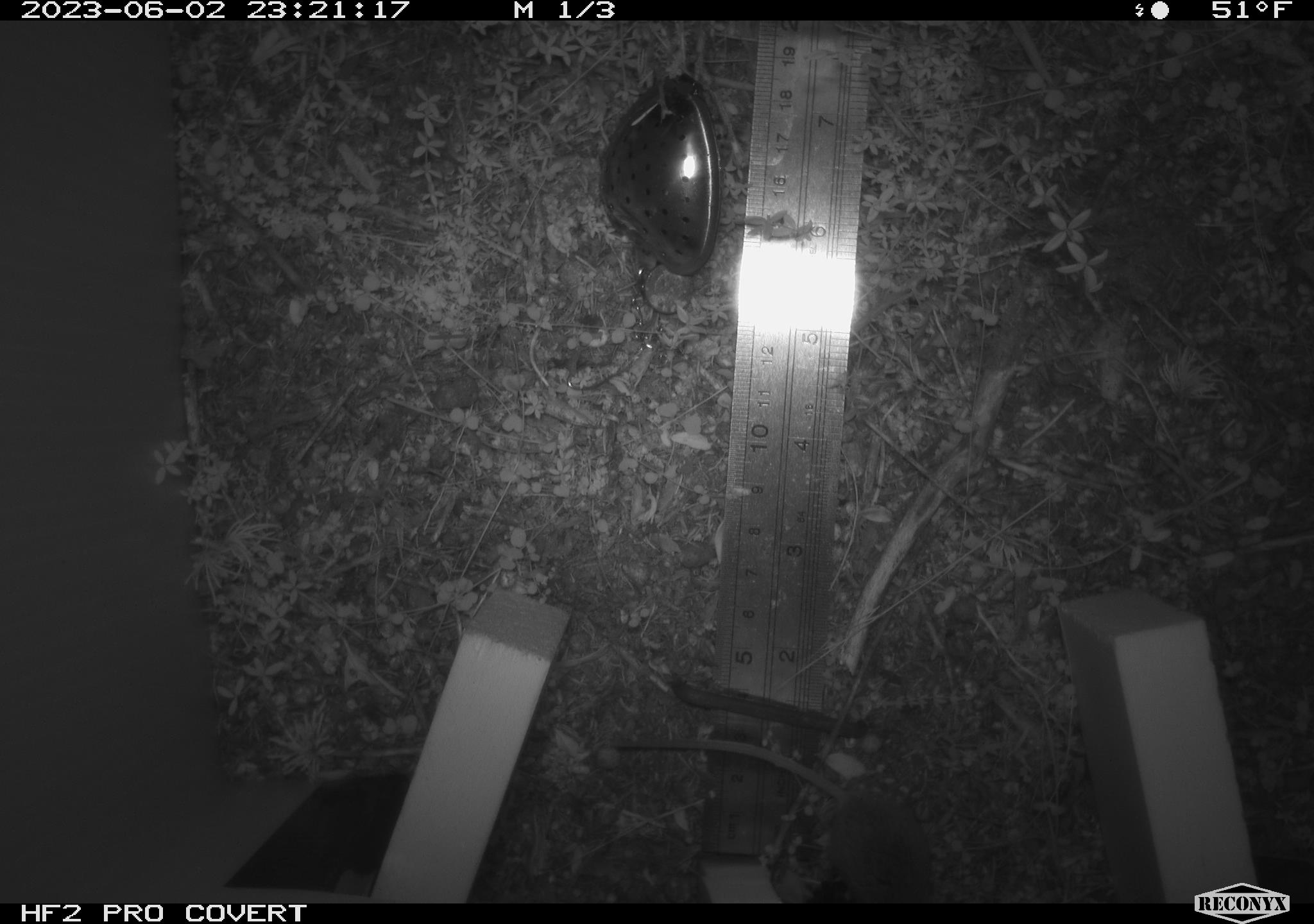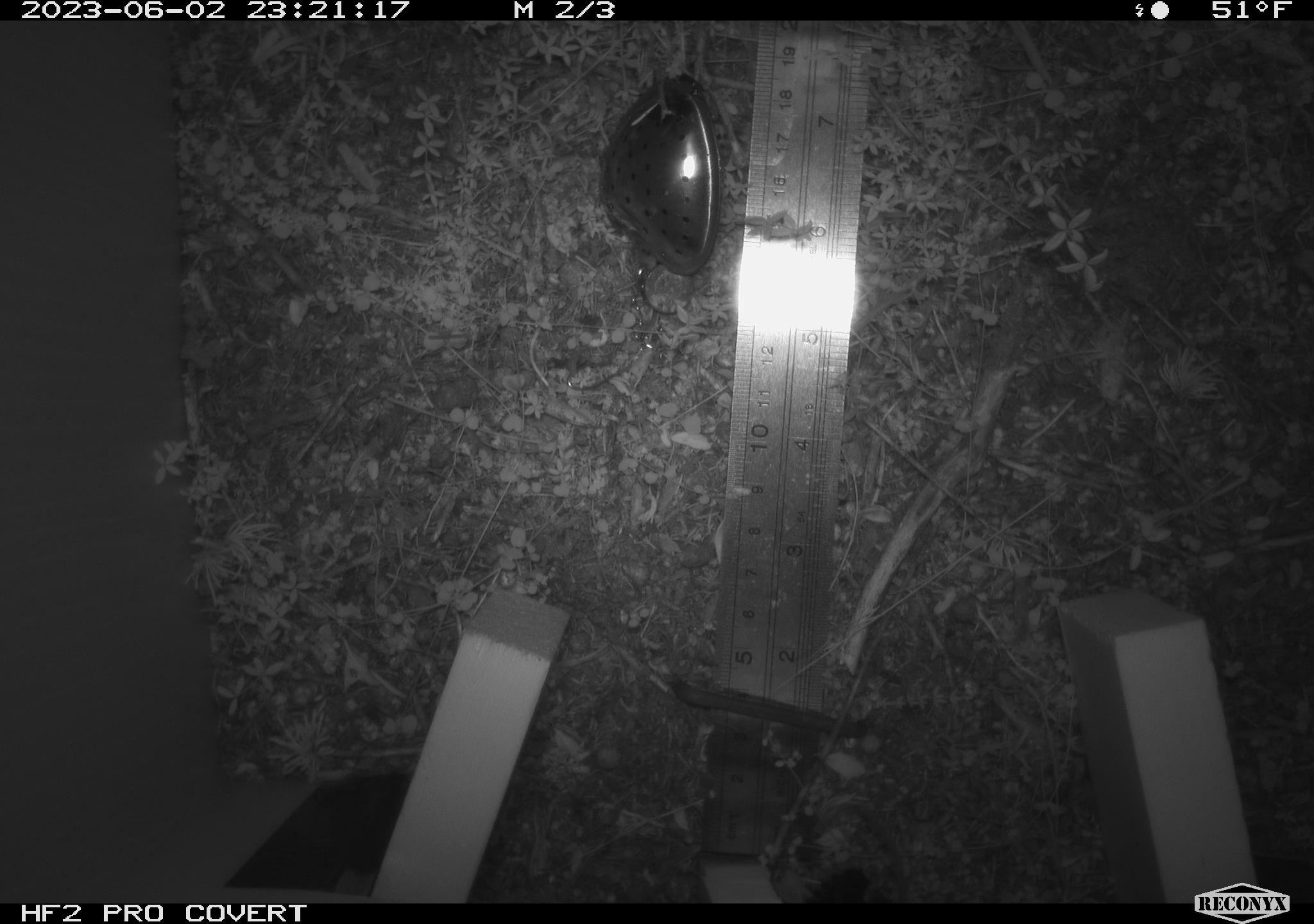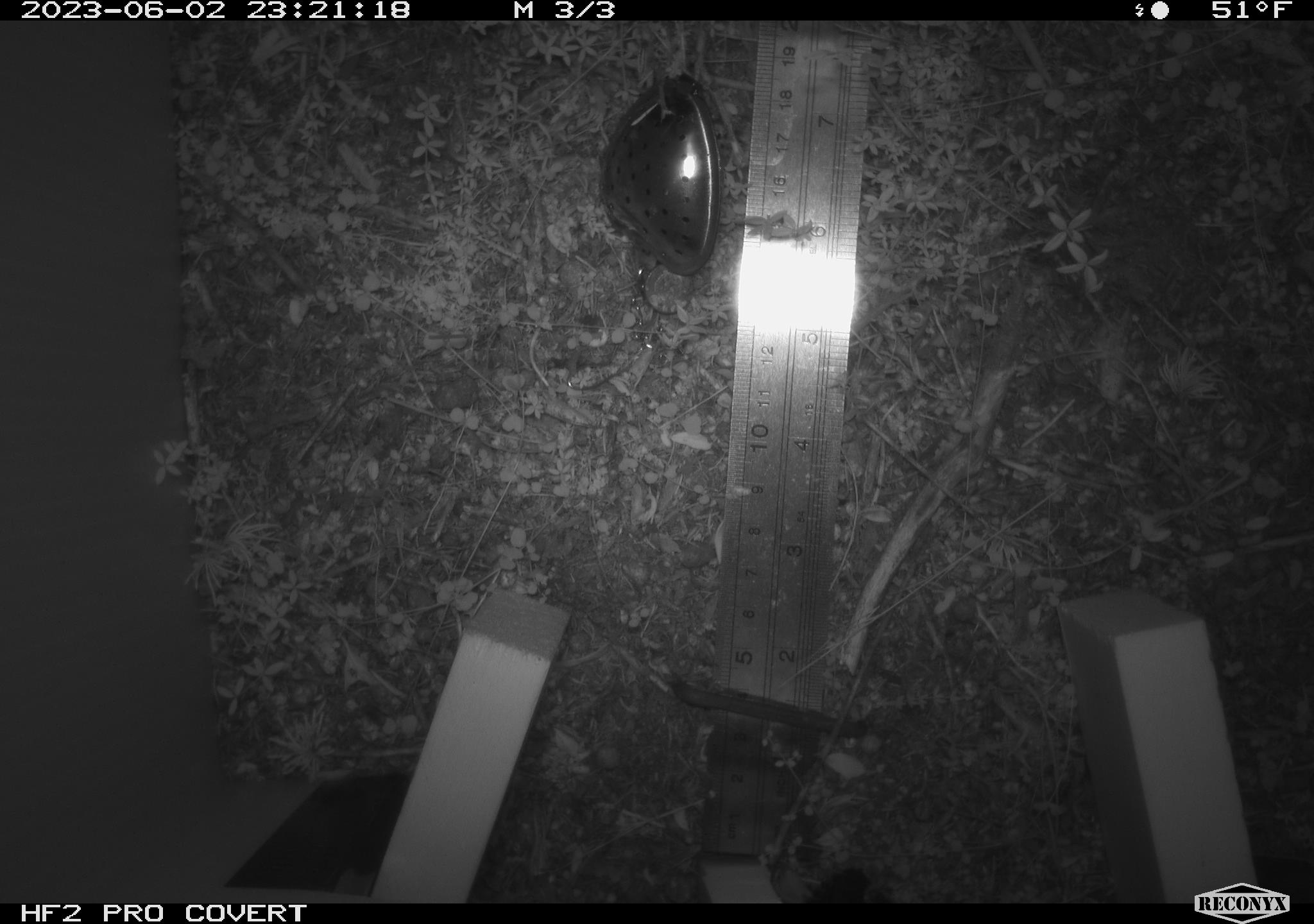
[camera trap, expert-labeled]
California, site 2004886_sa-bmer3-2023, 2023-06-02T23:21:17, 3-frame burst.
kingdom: Animalia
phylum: Chordata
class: Mammalia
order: Rodentia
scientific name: Rodentia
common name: mouse species